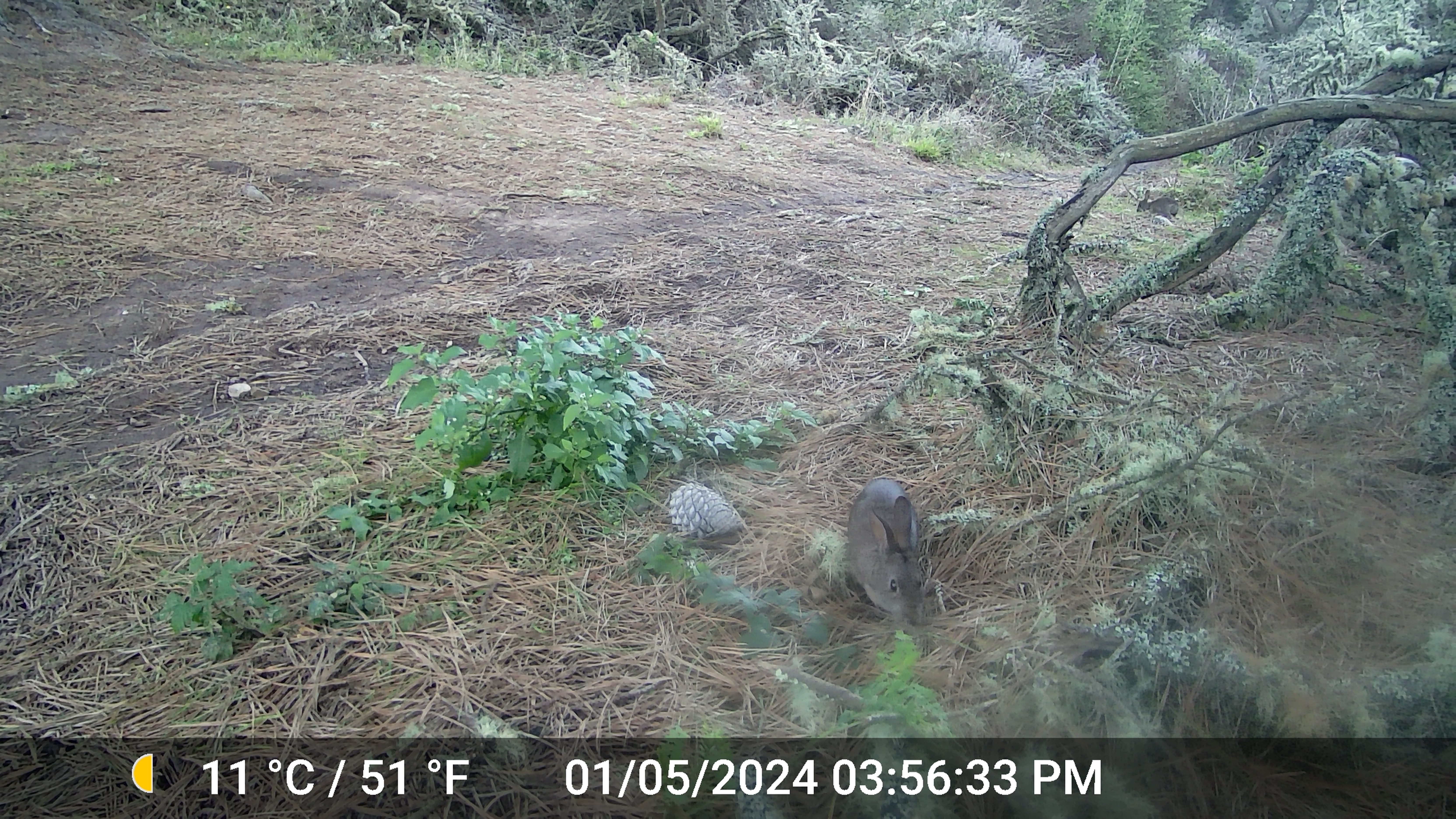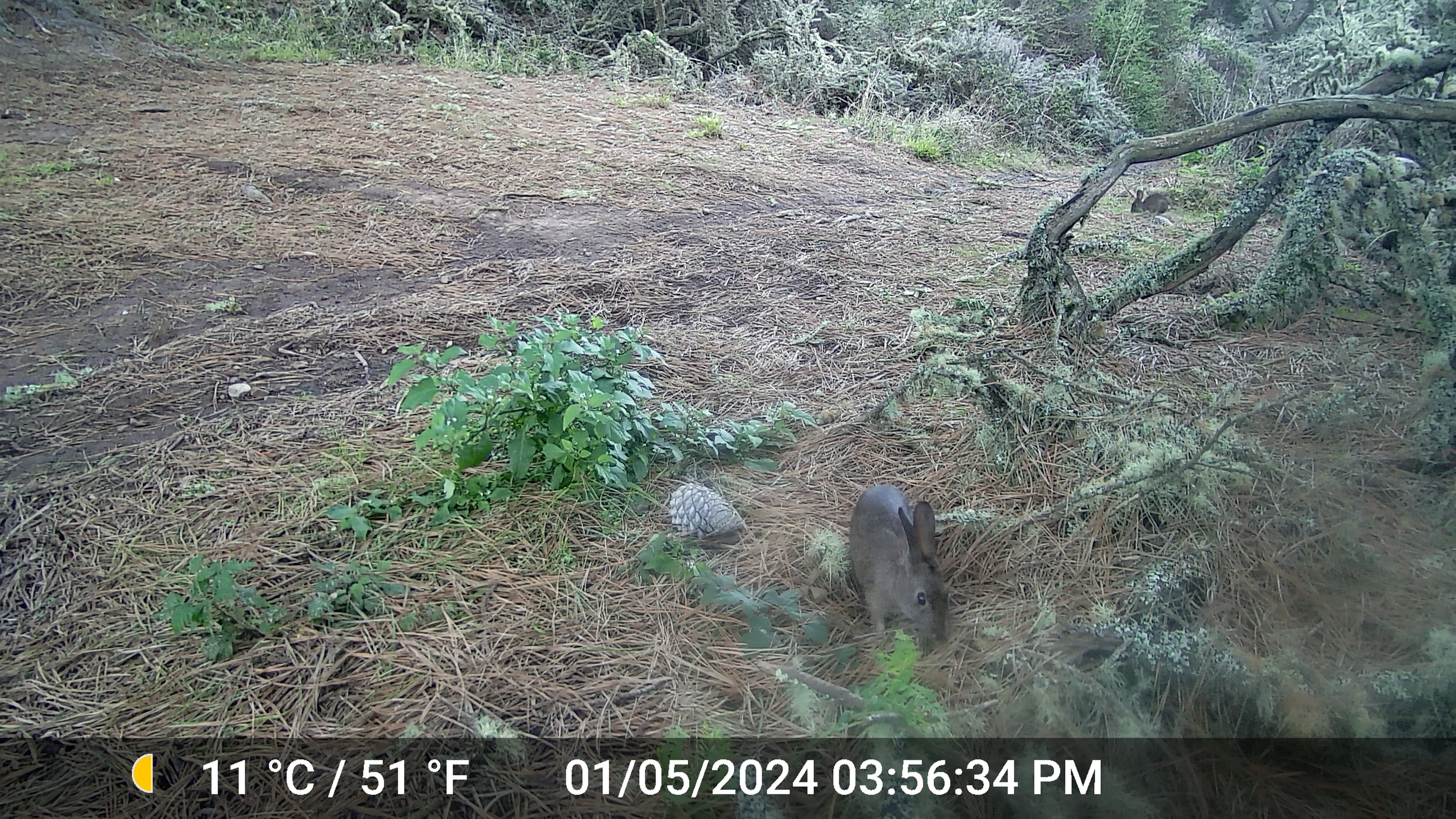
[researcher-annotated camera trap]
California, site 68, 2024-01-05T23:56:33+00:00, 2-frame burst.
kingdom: Animalia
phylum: Chordata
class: Mammalia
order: Lagomorpha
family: Leporidae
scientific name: Leporidae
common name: rabbit